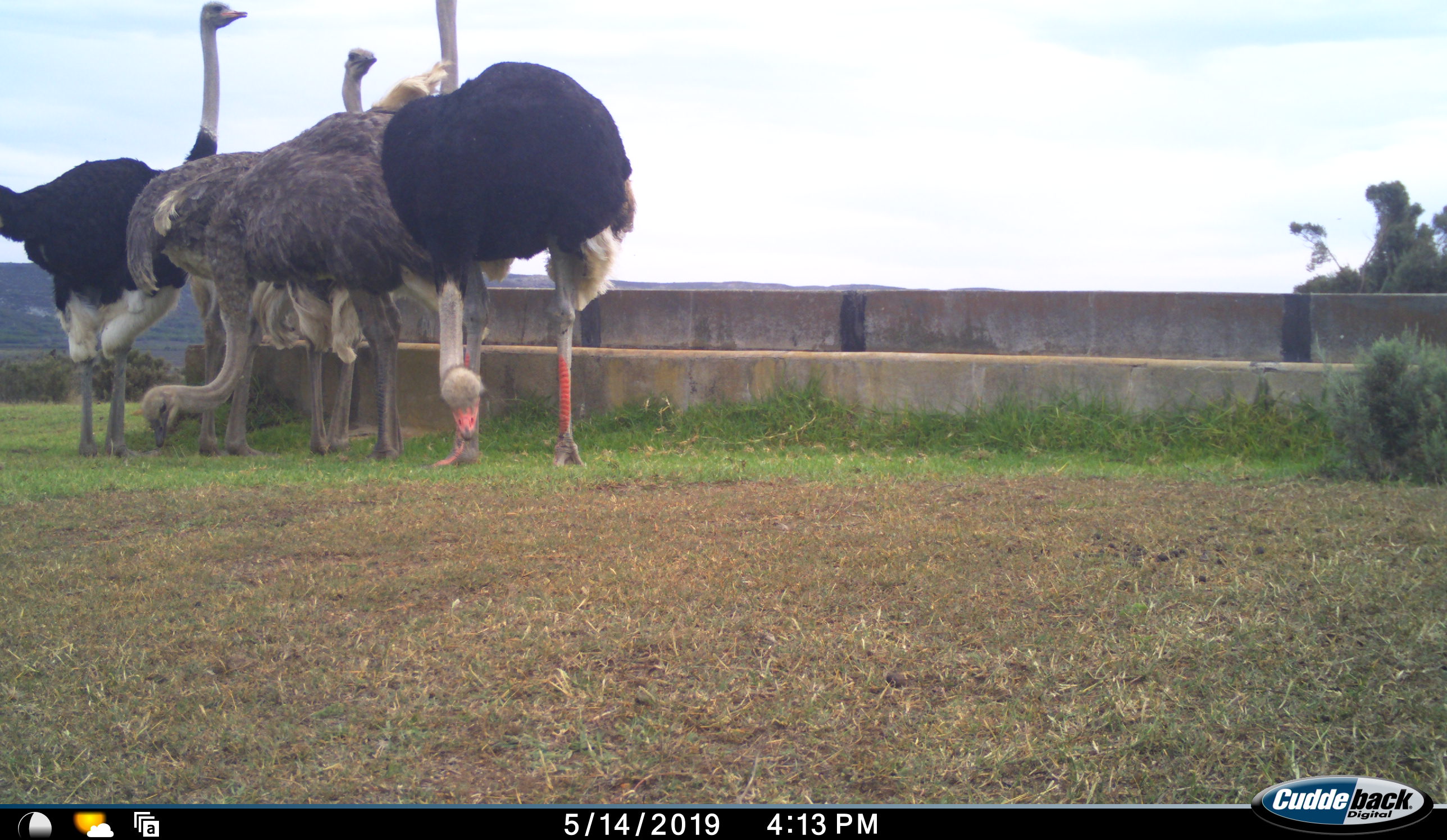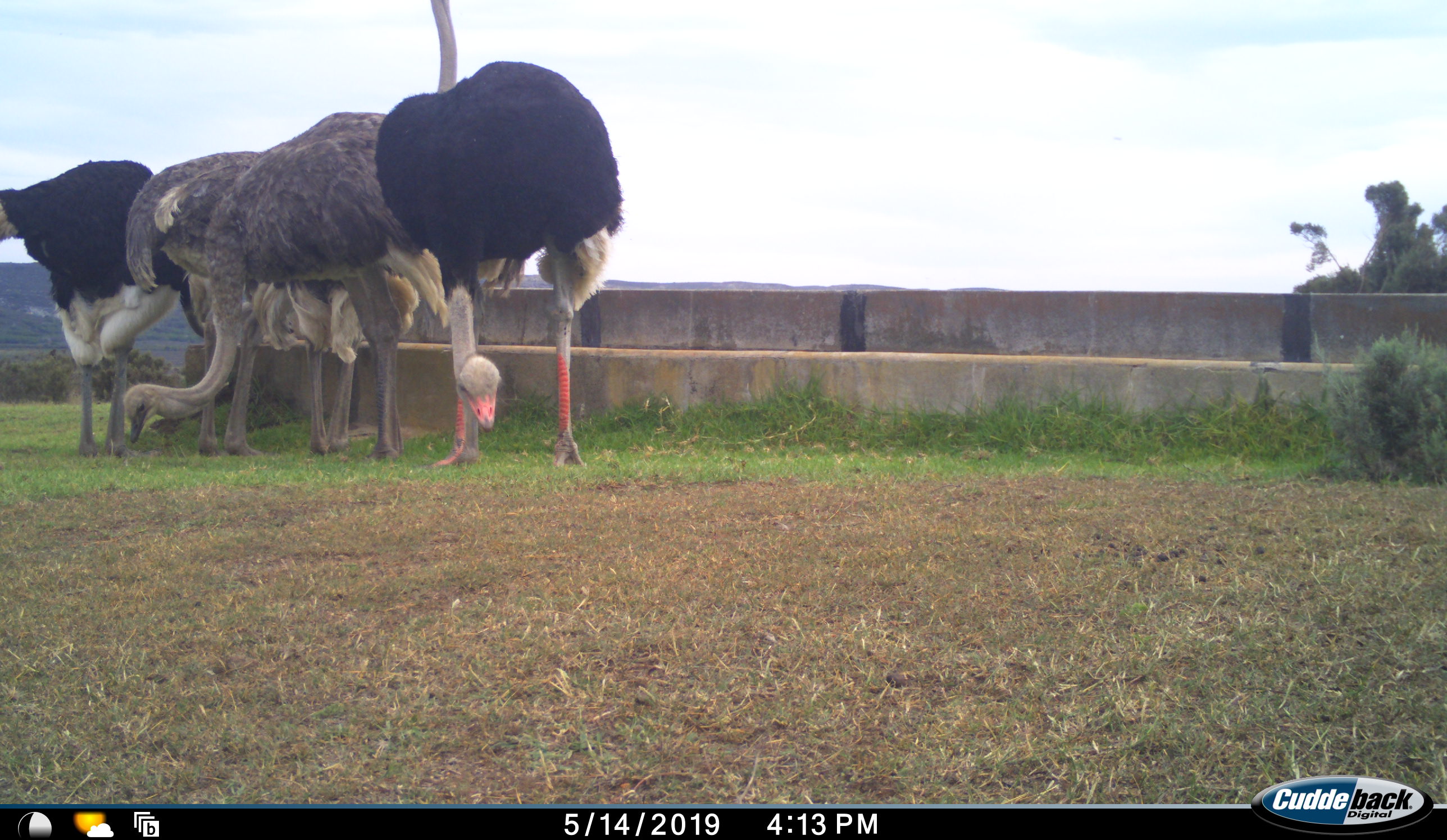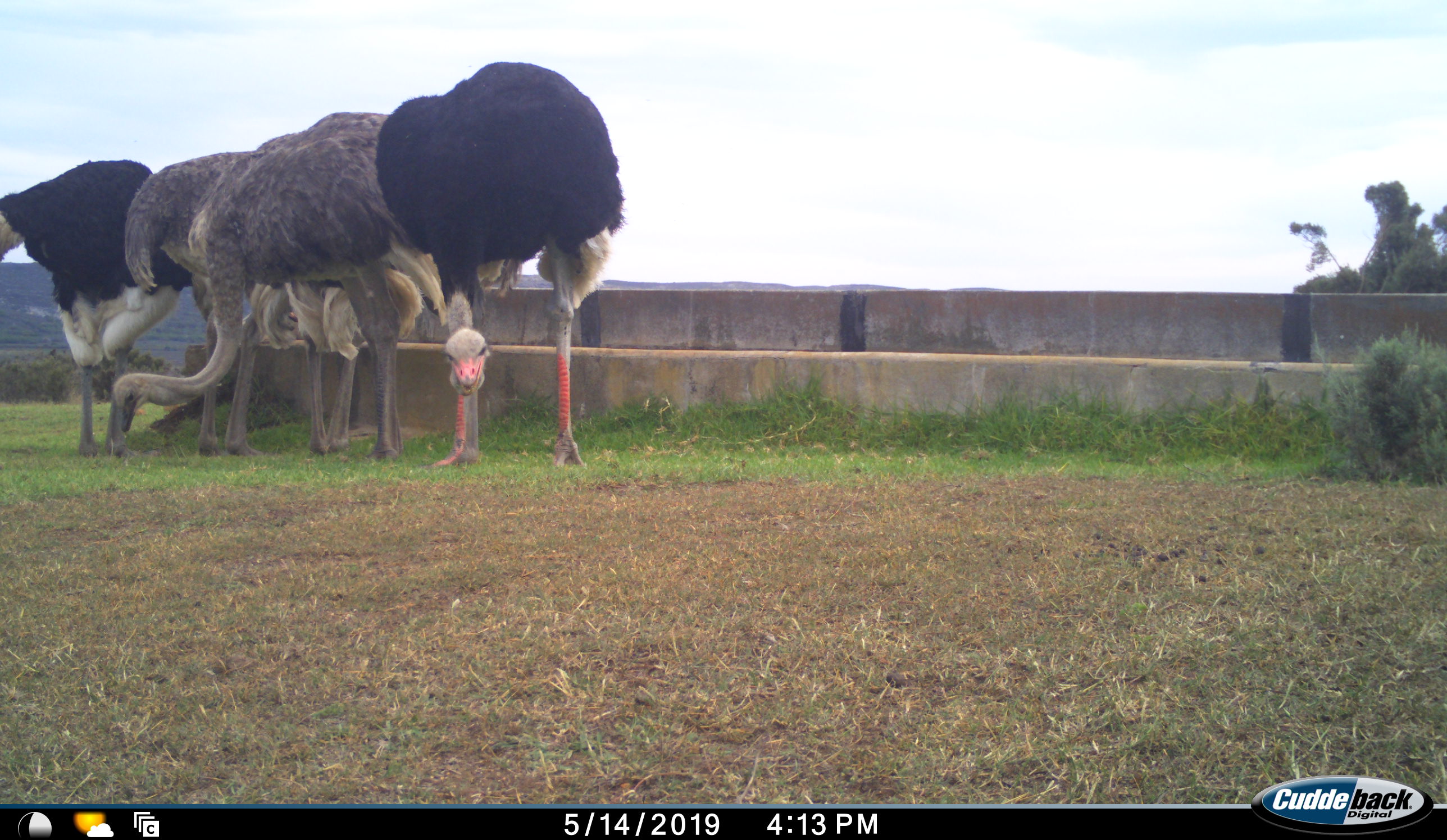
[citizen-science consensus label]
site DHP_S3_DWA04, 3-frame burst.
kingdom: Animalia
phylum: Chordata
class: Aves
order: Struthioniformes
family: Struthionidae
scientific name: Struthionidae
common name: ostrich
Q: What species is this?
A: Ostrich (Struthionidae).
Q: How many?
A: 5.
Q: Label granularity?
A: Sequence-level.